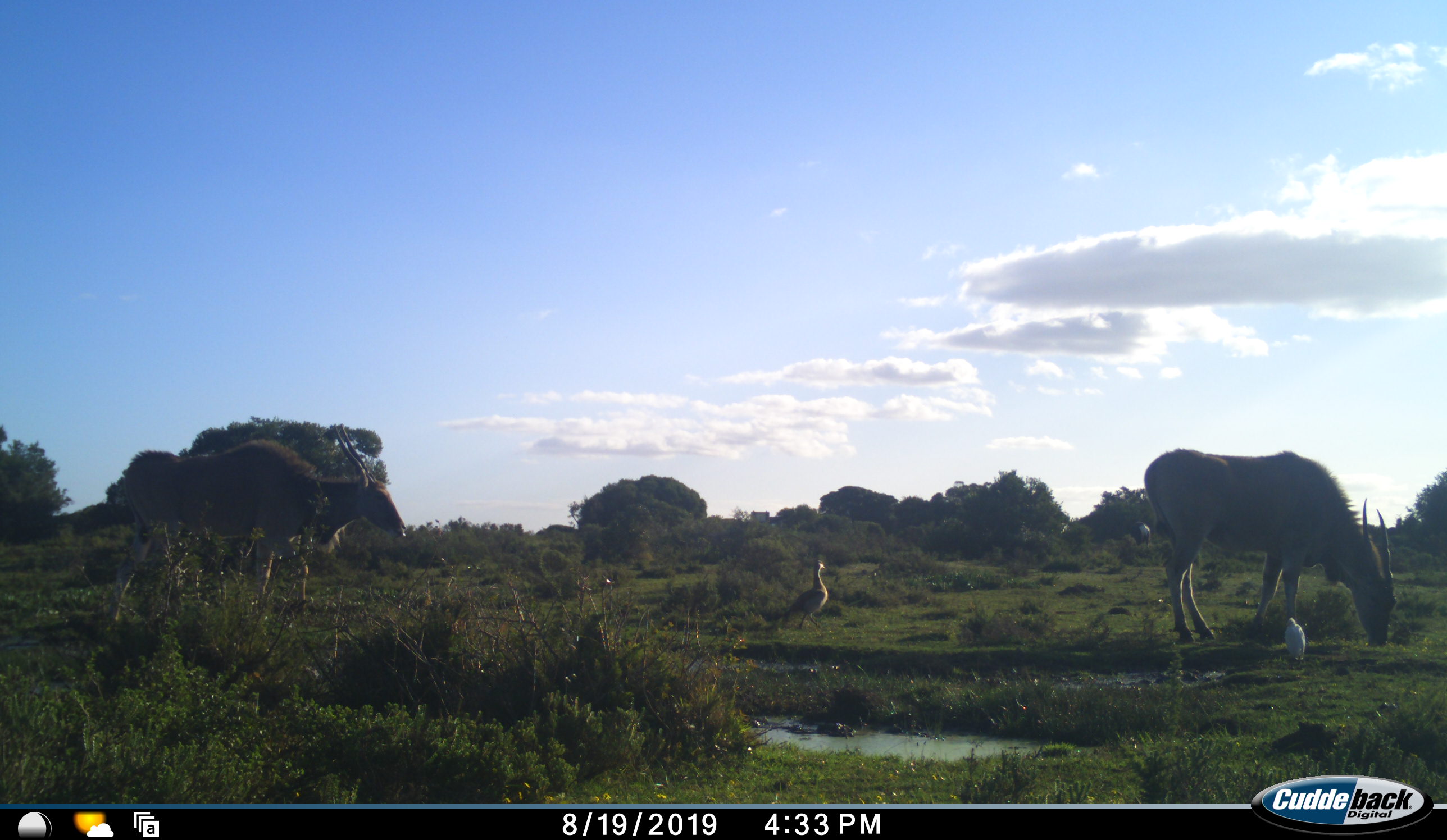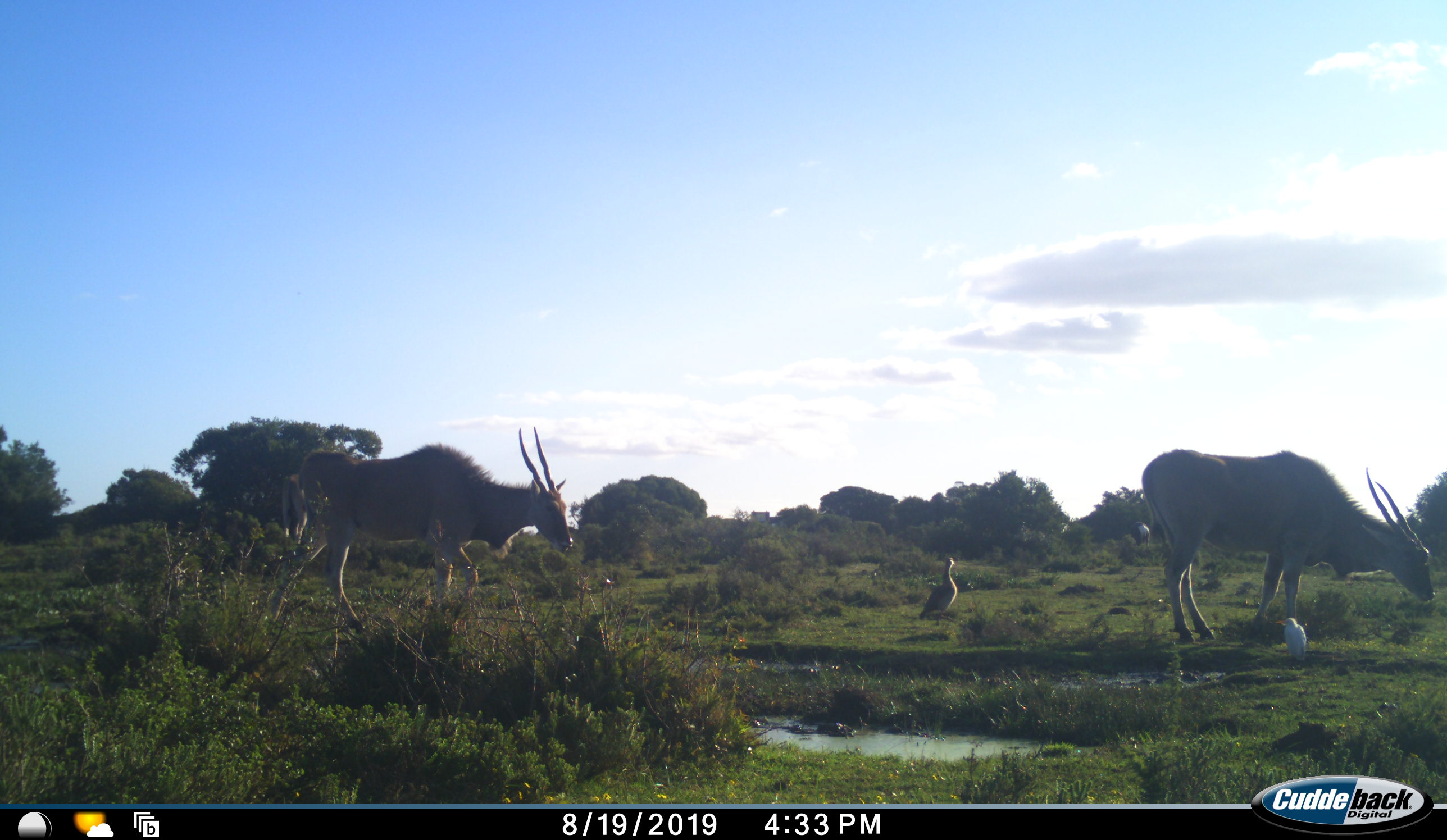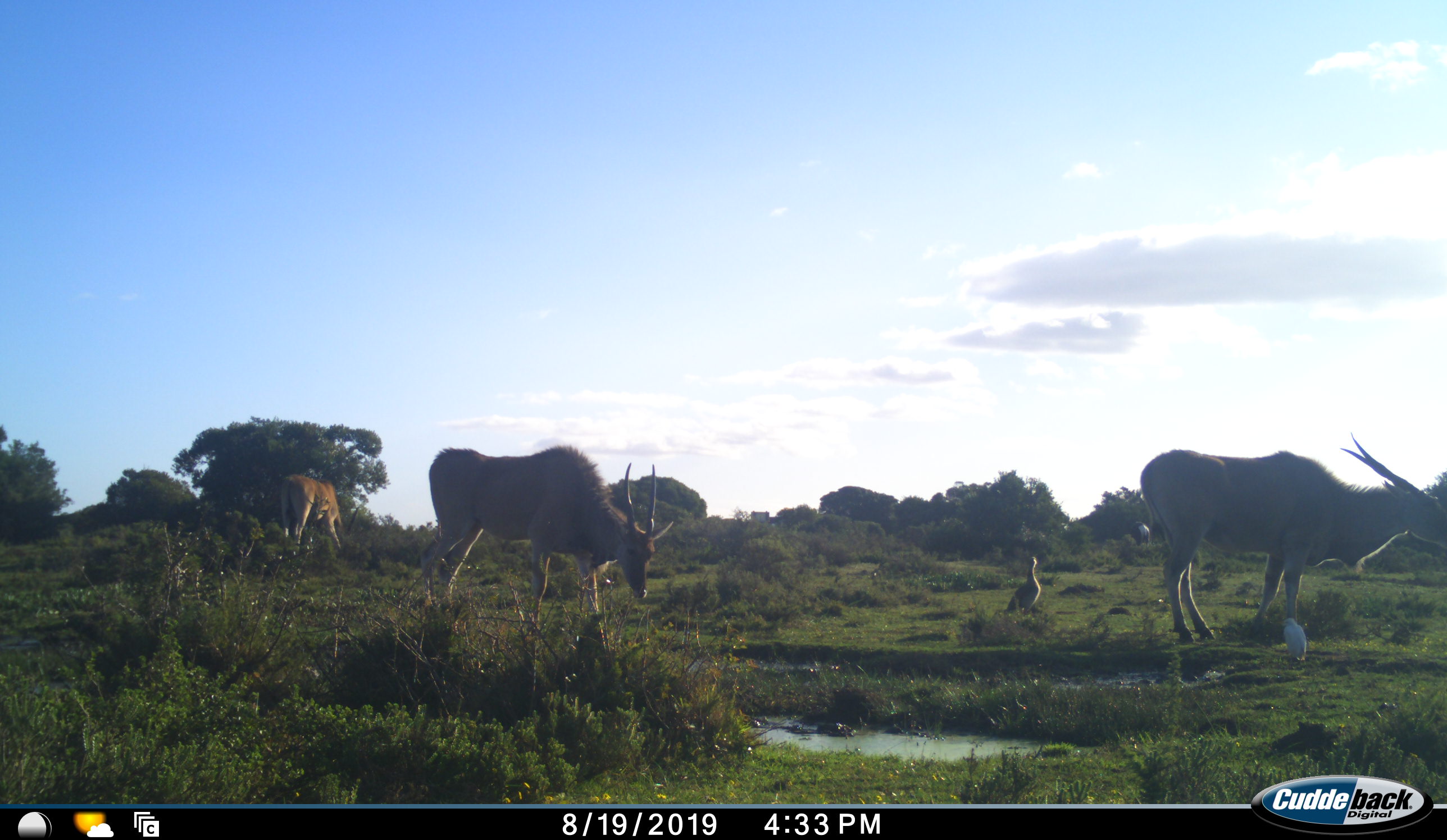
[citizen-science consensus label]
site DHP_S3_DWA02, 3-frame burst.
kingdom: Animalia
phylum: Chordata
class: Aves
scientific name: Aves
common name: bird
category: birdother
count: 1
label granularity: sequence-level